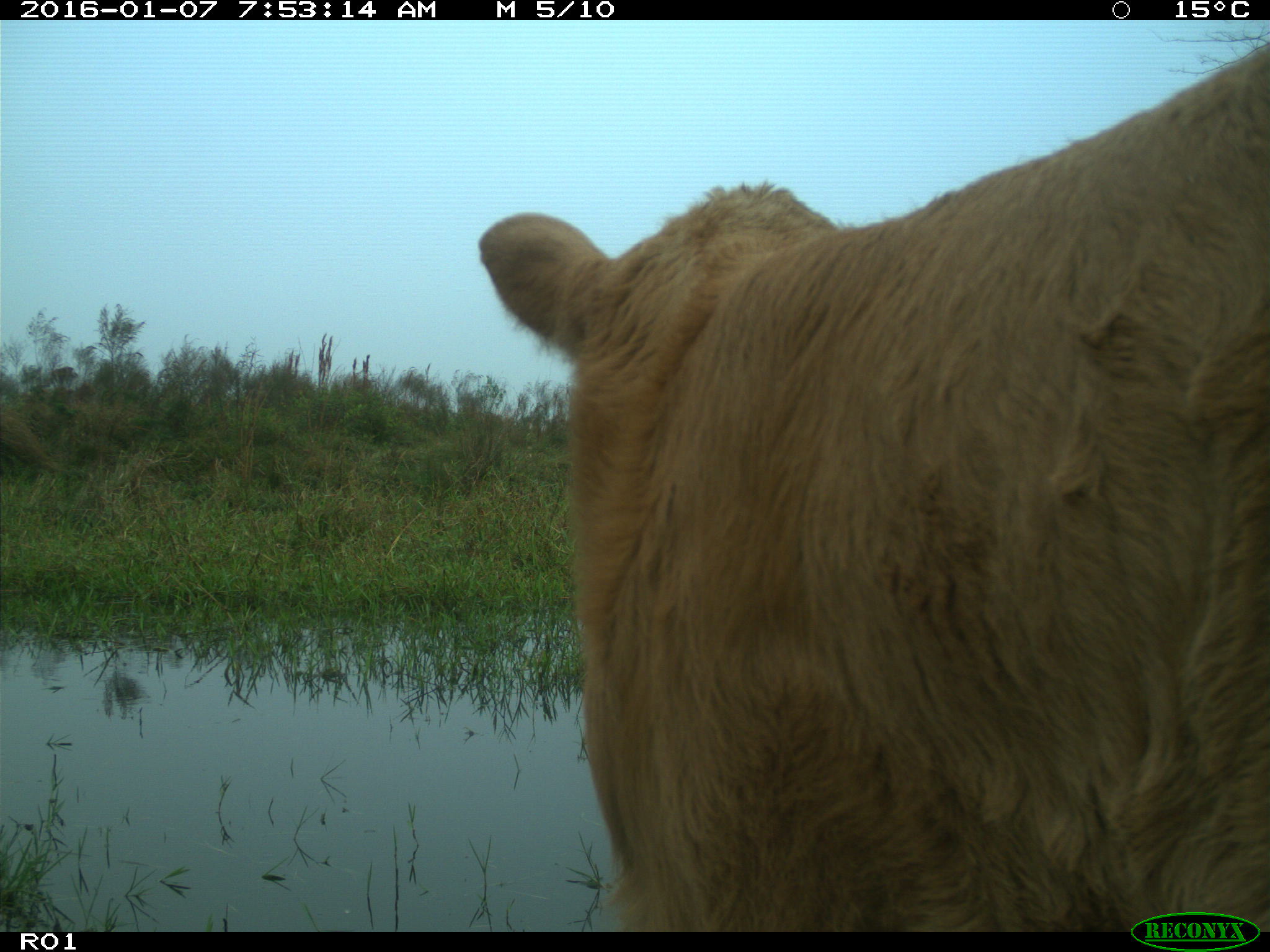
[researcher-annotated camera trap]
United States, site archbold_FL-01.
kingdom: Animalia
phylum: Chordata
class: Mammalia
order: Artiodactyla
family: Bovidae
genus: Bos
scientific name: Bos taurus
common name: domestic cow